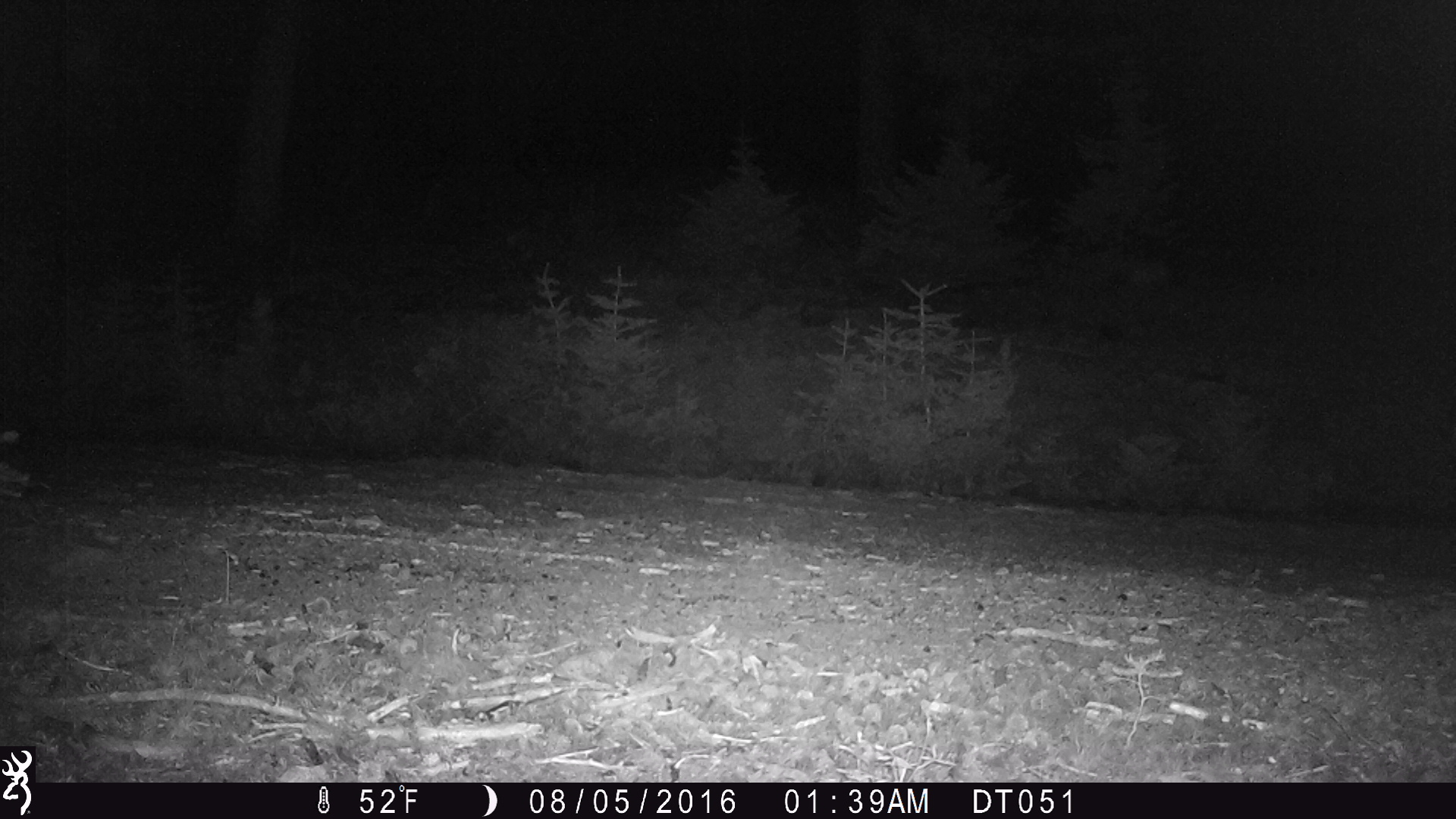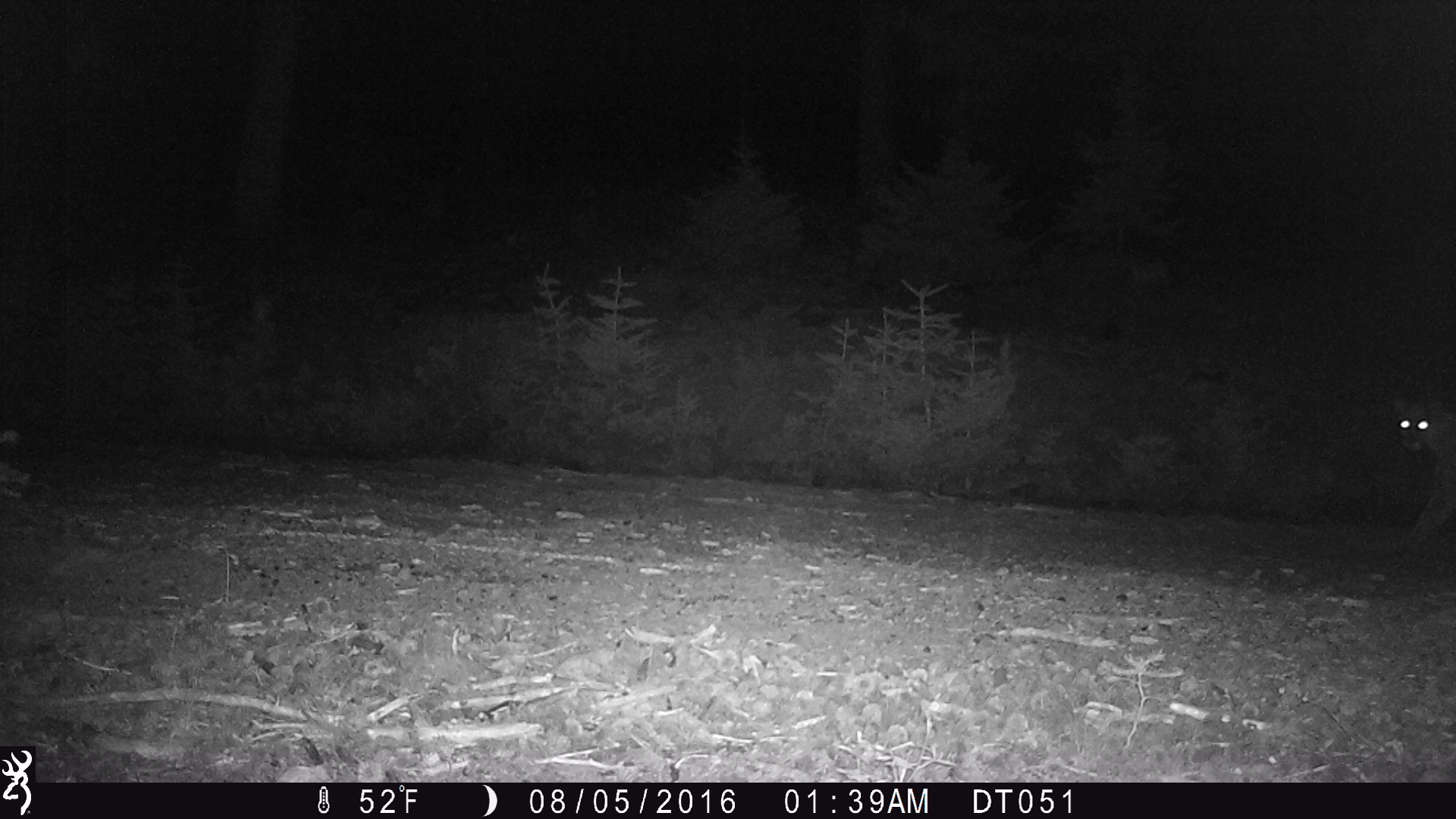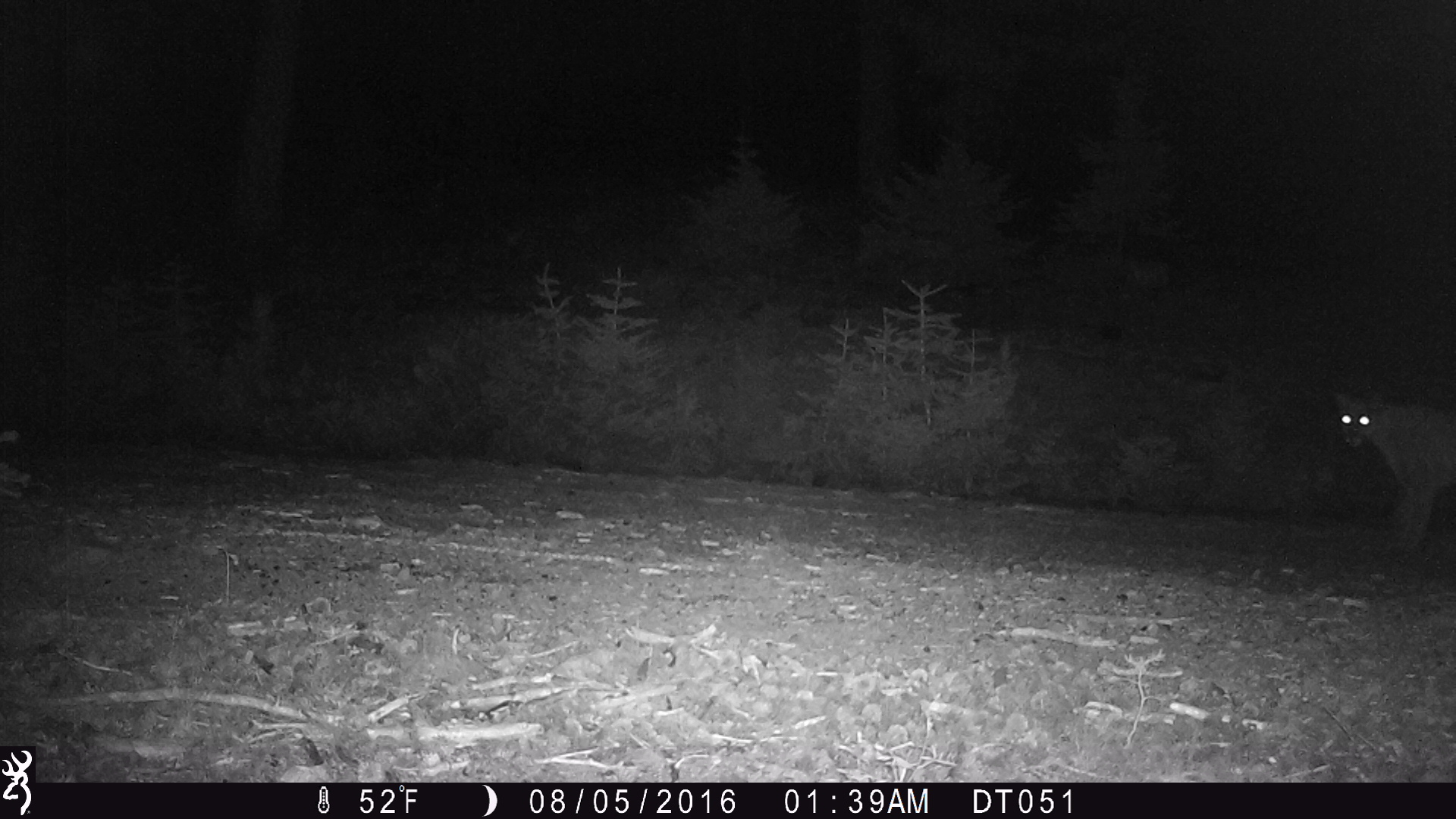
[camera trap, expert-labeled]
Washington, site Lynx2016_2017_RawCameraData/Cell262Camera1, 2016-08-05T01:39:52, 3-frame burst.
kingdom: Animalia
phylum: Chordata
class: Mammalia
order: Carnivora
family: Felidae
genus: Puma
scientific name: Puma concolor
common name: mountain lion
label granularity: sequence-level